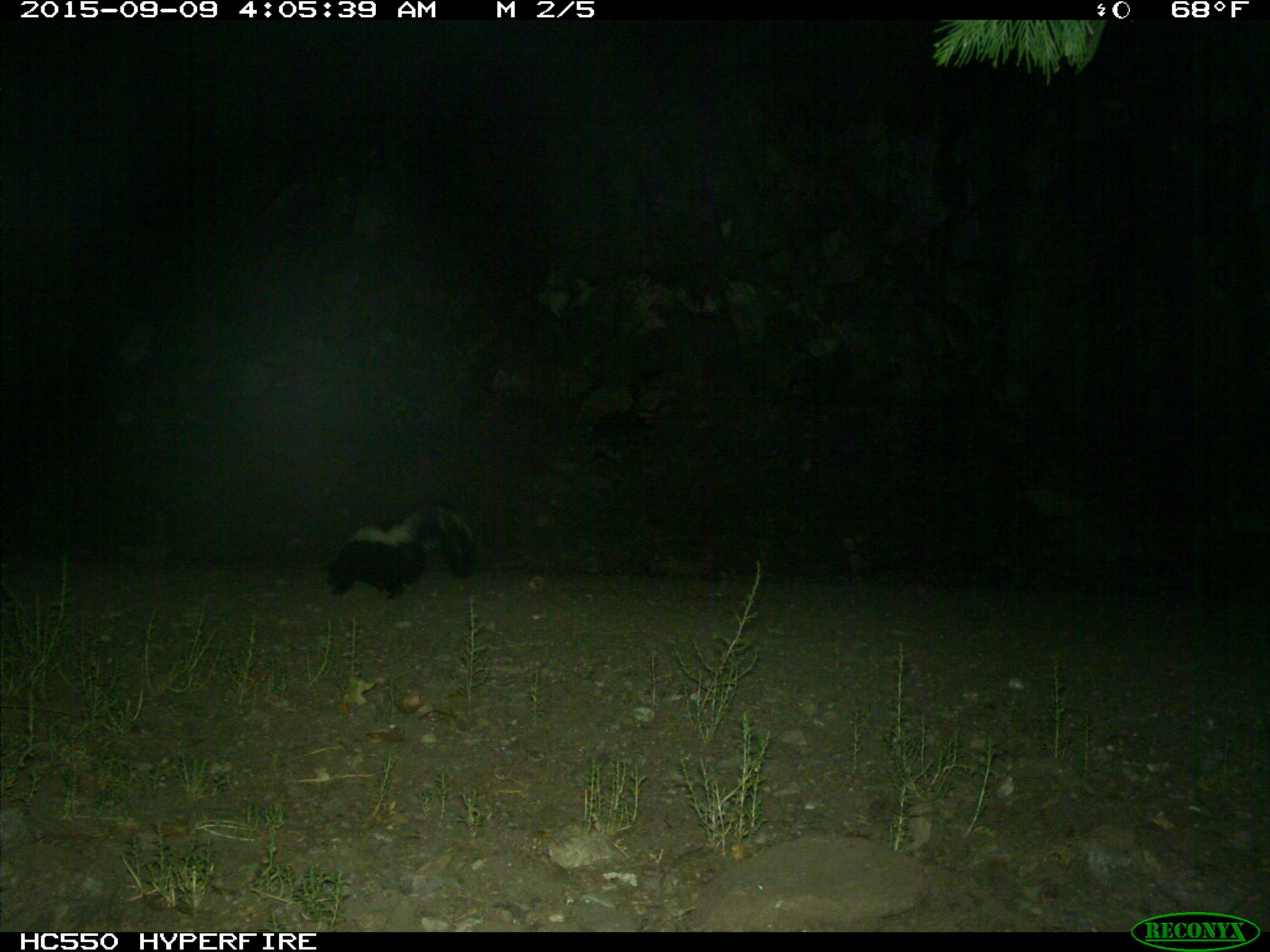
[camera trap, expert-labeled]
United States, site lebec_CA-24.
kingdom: Animalia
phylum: Chordata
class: Mammalia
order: Carnivora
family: Mephitidae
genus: Mephitis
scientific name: Mephitis mephitis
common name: striped skunk